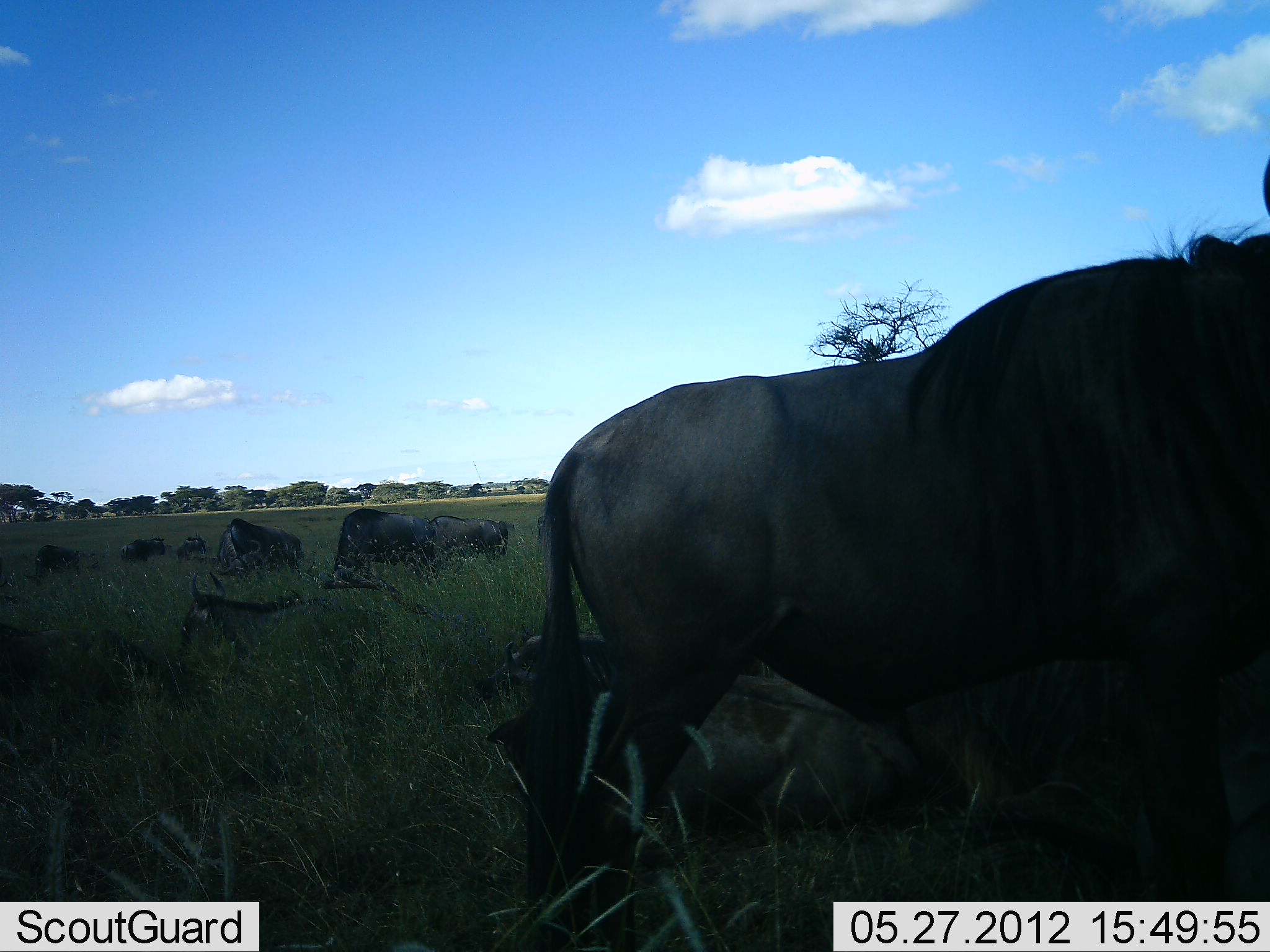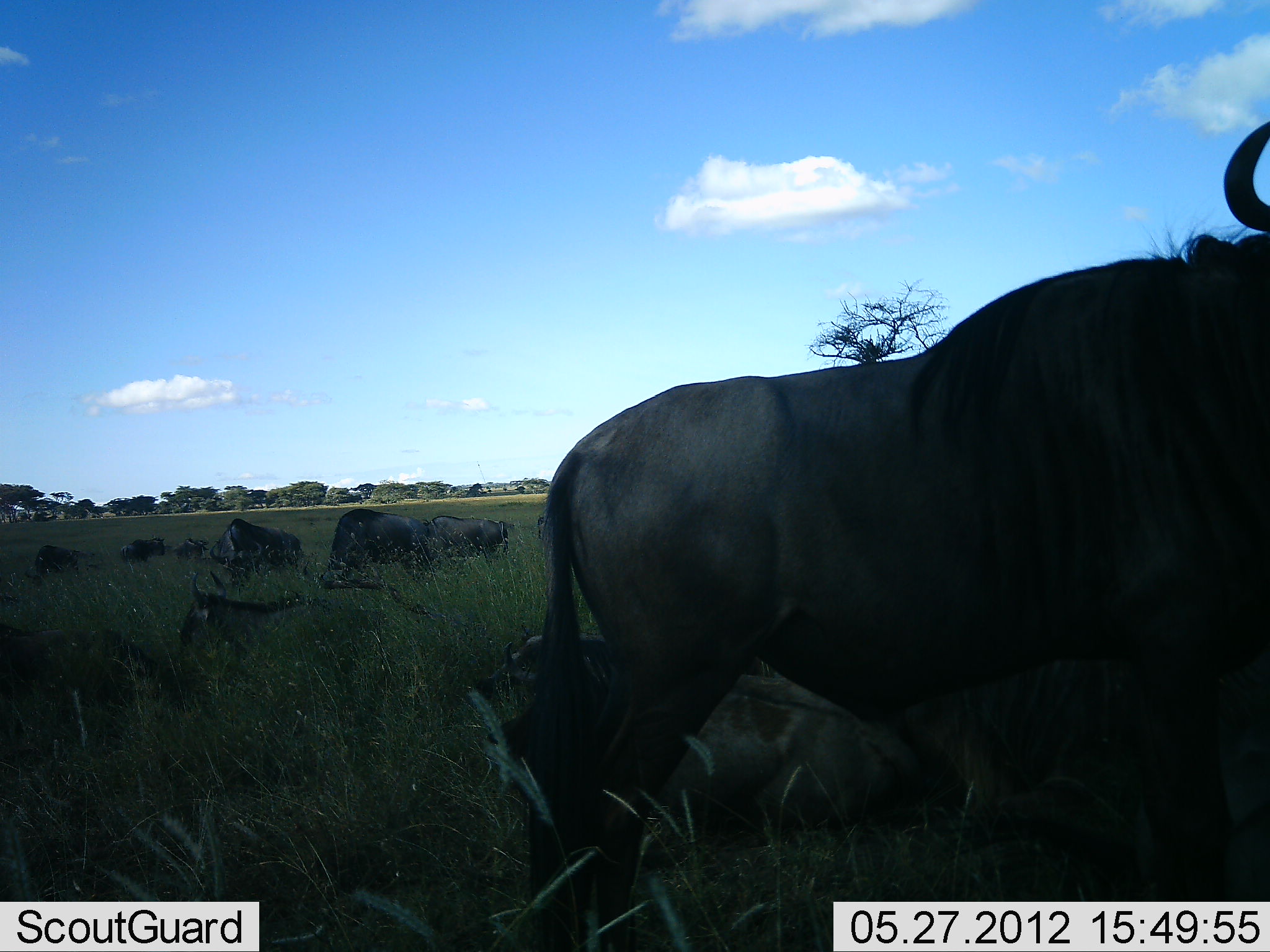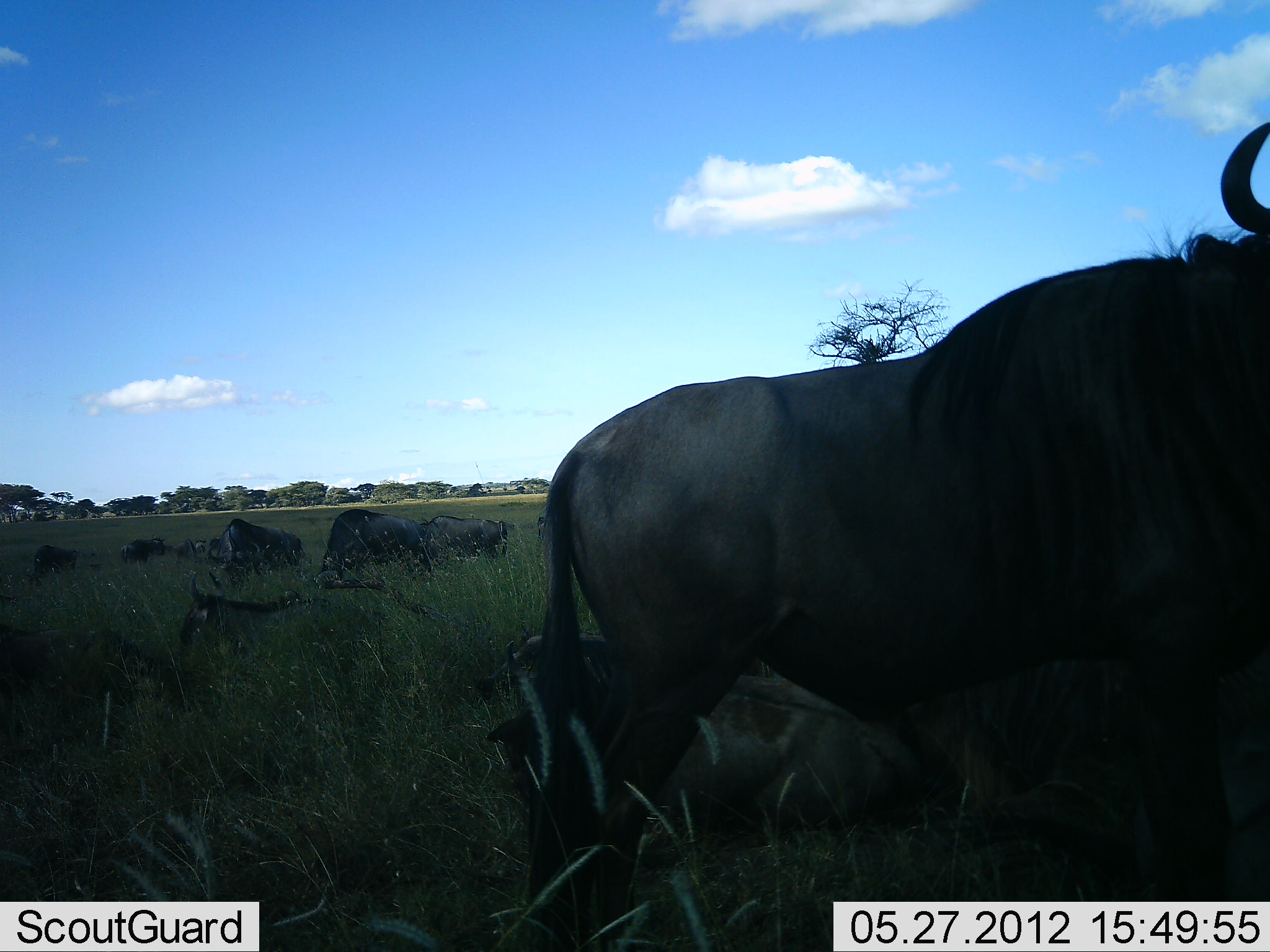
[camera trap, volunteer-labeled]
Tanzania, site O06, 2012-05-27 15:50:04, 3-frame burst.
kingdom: Animalia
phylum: Chordata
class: Mammalia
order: Artiodactyla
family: Bovidae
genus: Connochaetes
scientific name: Connochaetes taurinus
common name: blue wildebeest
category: wildebeest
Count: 10.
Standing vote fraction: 75%.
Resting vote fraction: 75%.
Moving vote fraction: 11%.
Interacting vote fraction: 0%.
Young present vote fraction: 4%.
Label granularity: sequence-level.